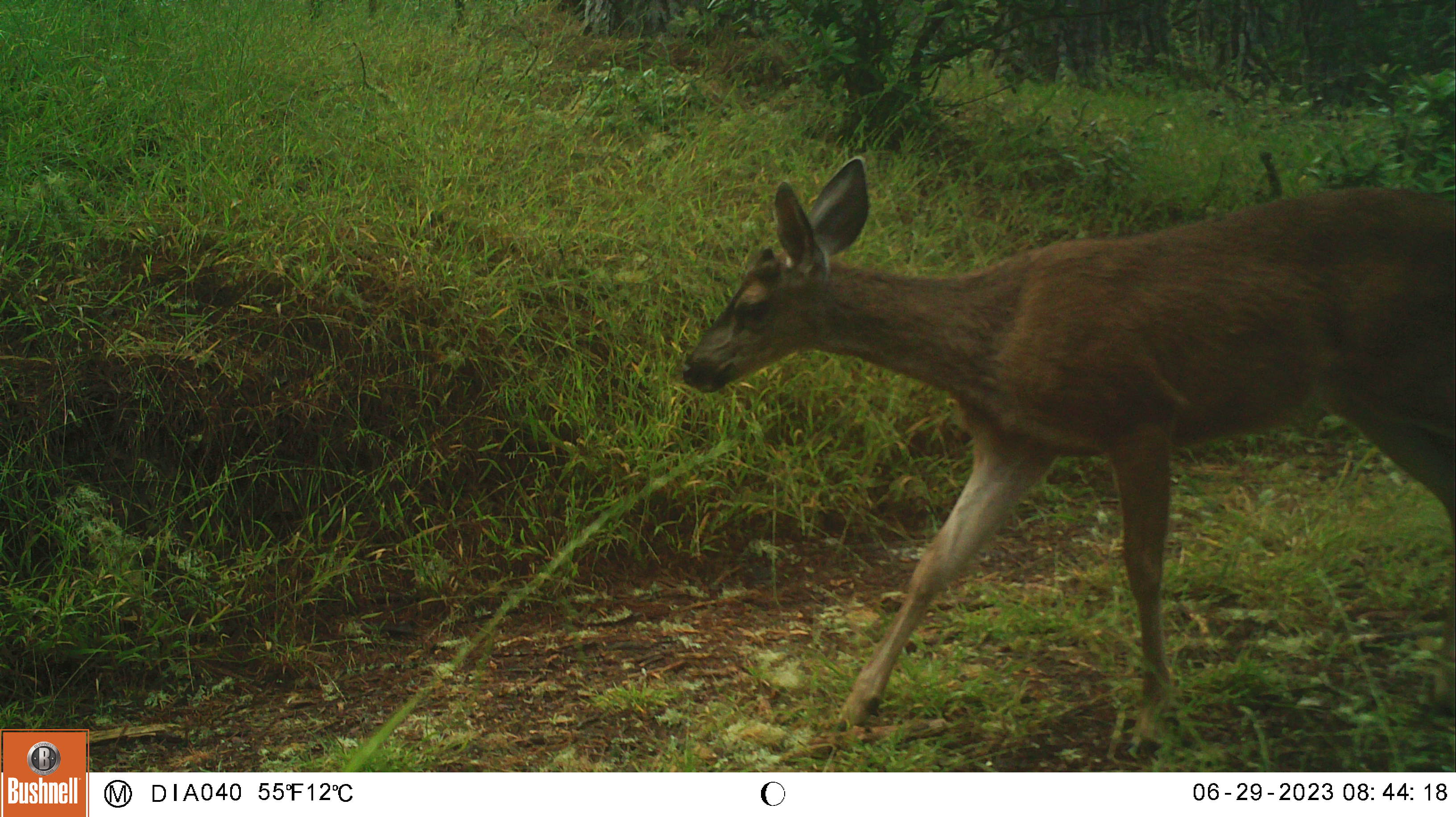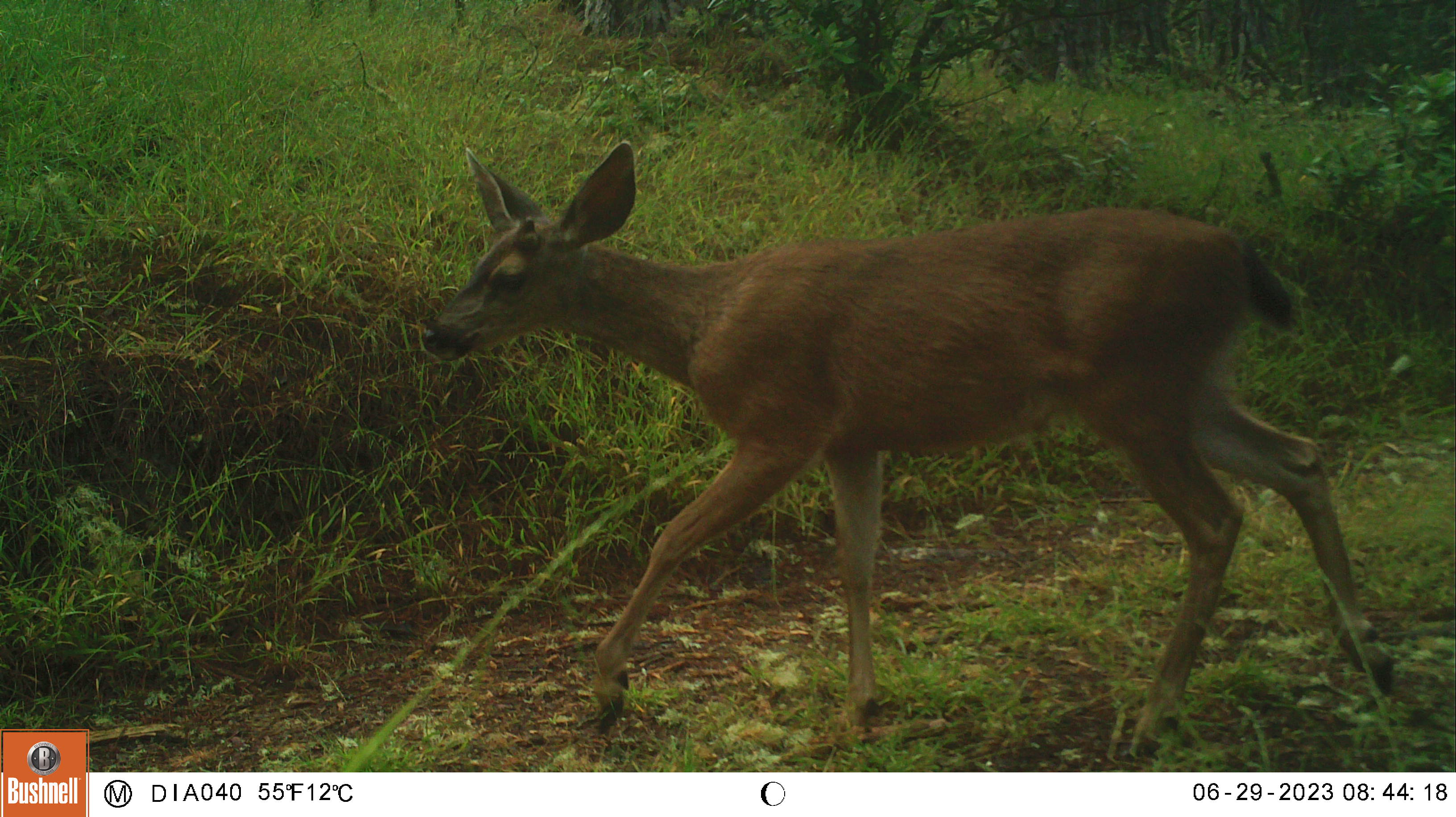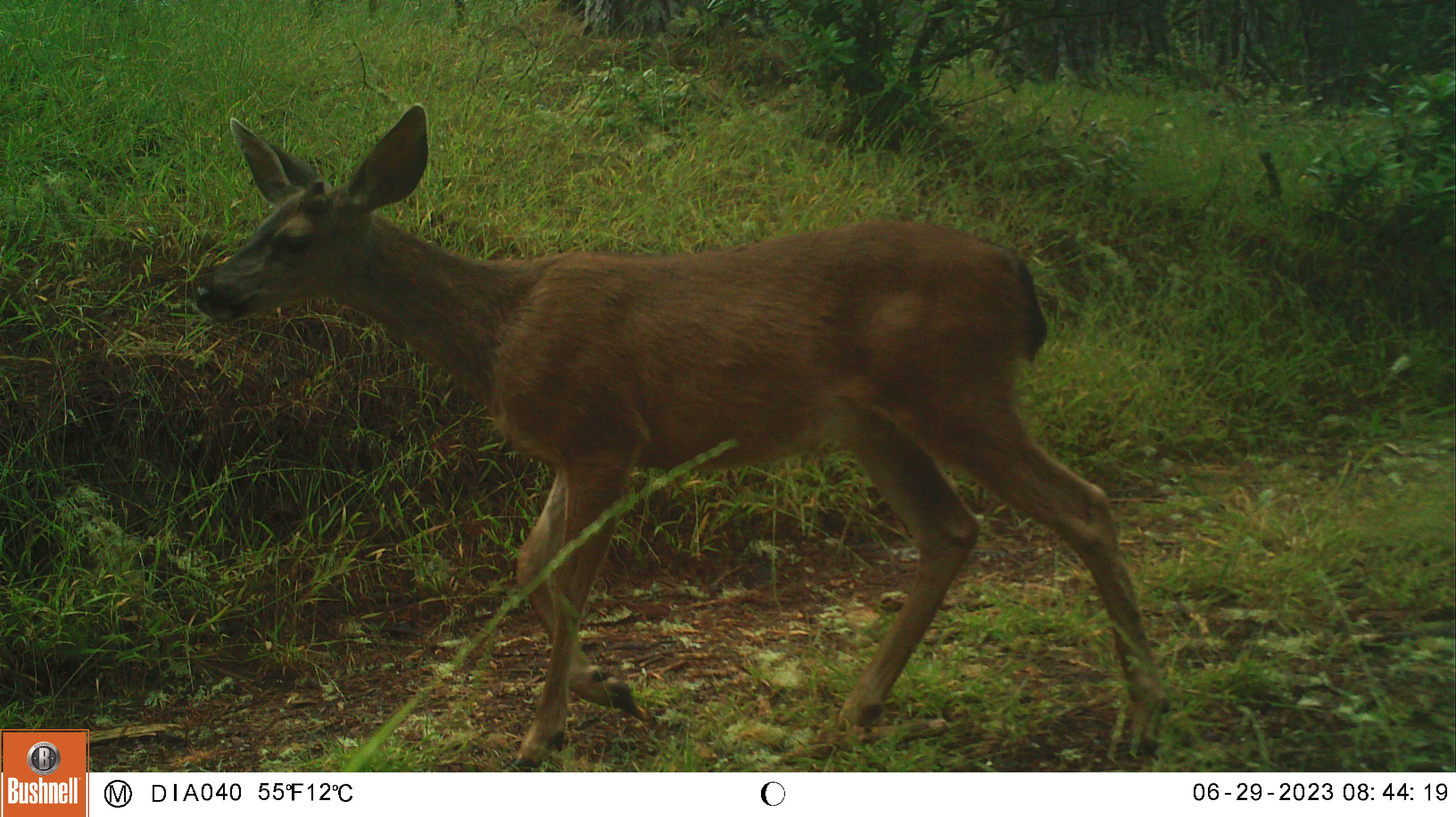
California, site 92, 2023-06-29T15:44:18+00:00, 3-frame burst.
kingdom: Animalia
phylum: Chordata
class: Mammalia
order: Artiodactyla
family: Cervidae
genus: Odocoileus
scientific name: Odocoileus hemionus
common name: mule deer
Mule deer (Odocoileus hemionus).